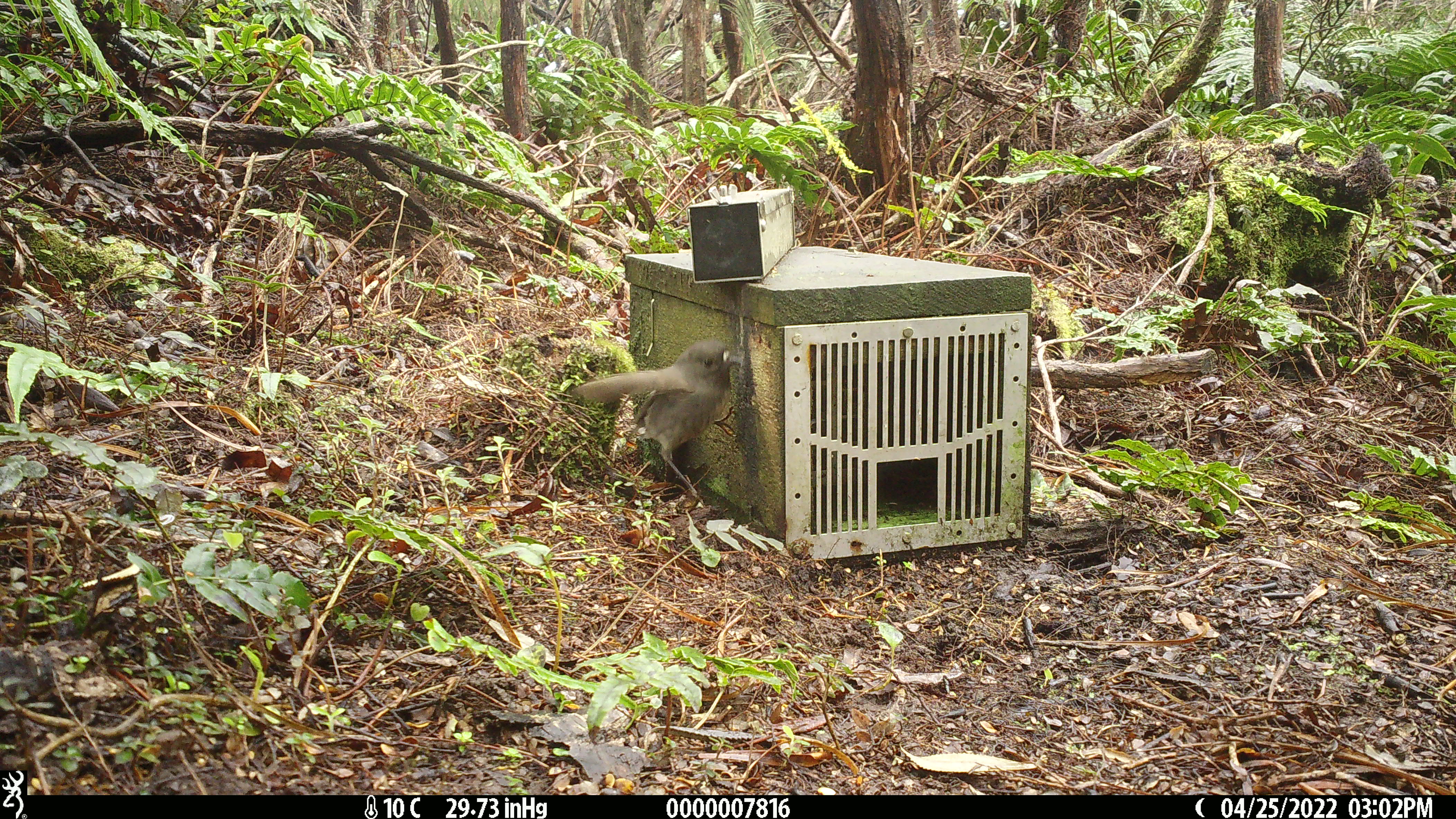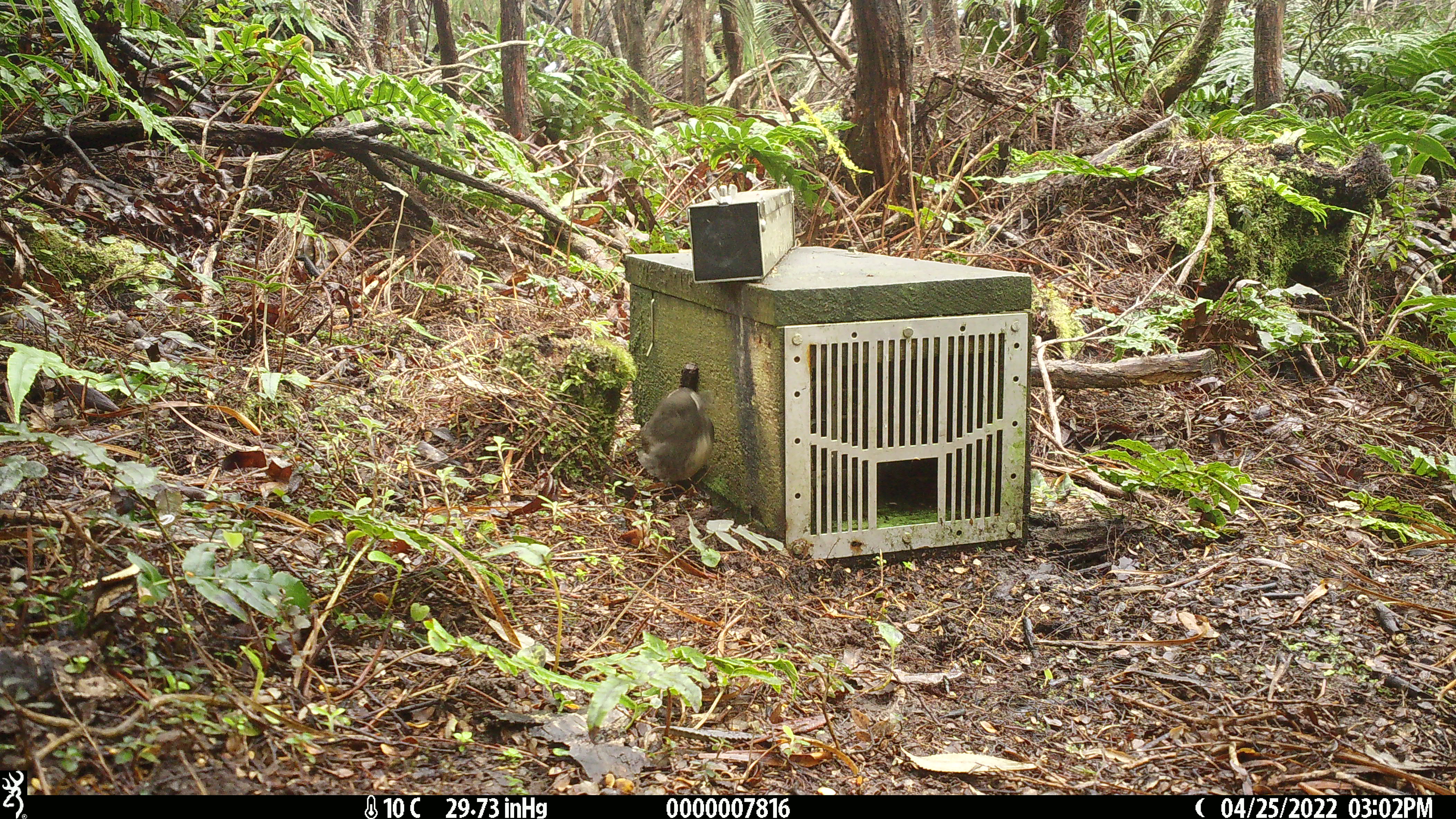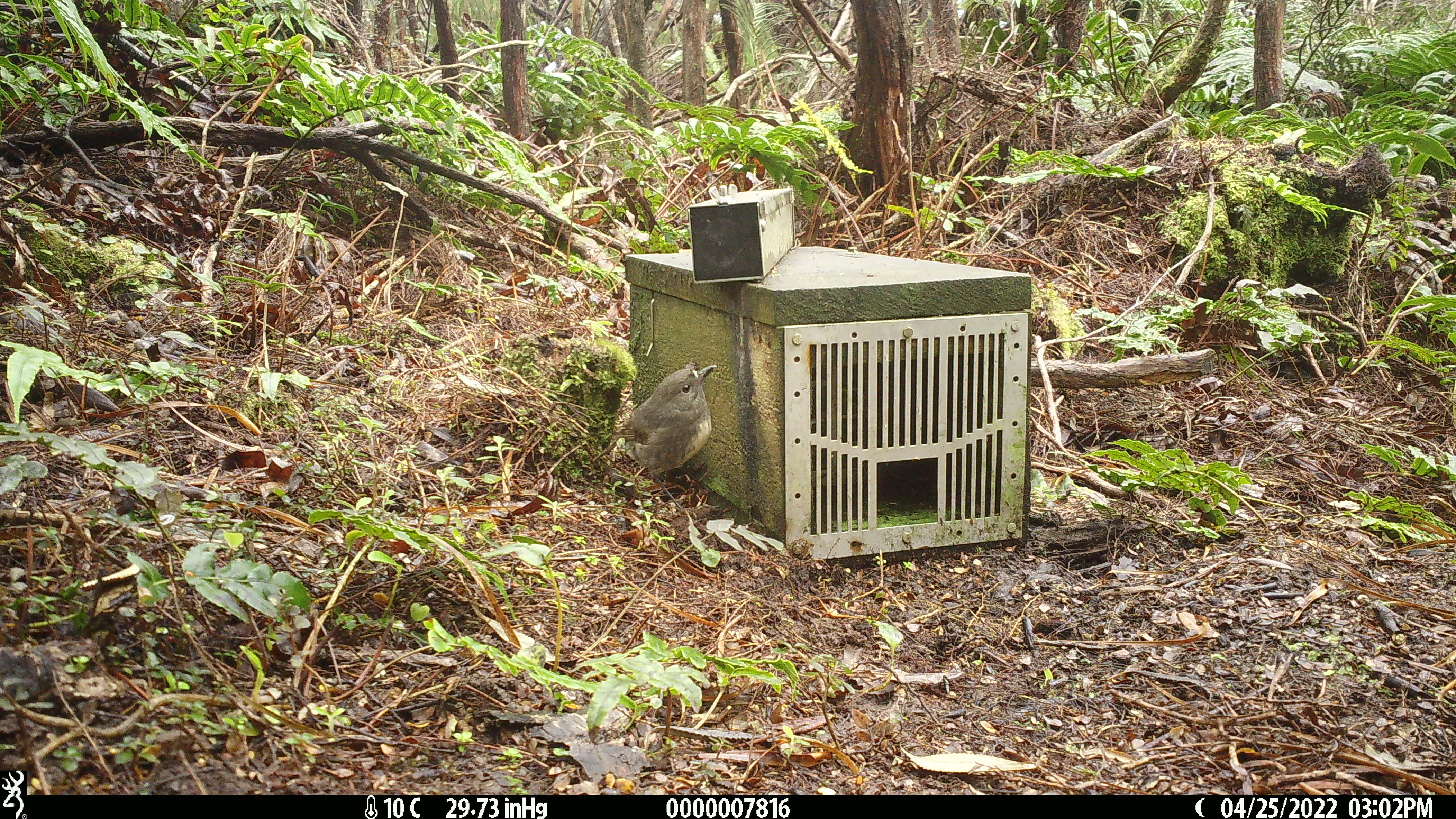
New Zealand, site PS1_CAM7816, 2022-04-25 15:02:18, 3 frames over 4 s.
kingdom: Animalia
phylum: Chordata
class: Aves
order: Passeriformes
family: Petroicidae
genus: Petroica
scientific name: Petroica australis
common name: new zealand robin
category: robin